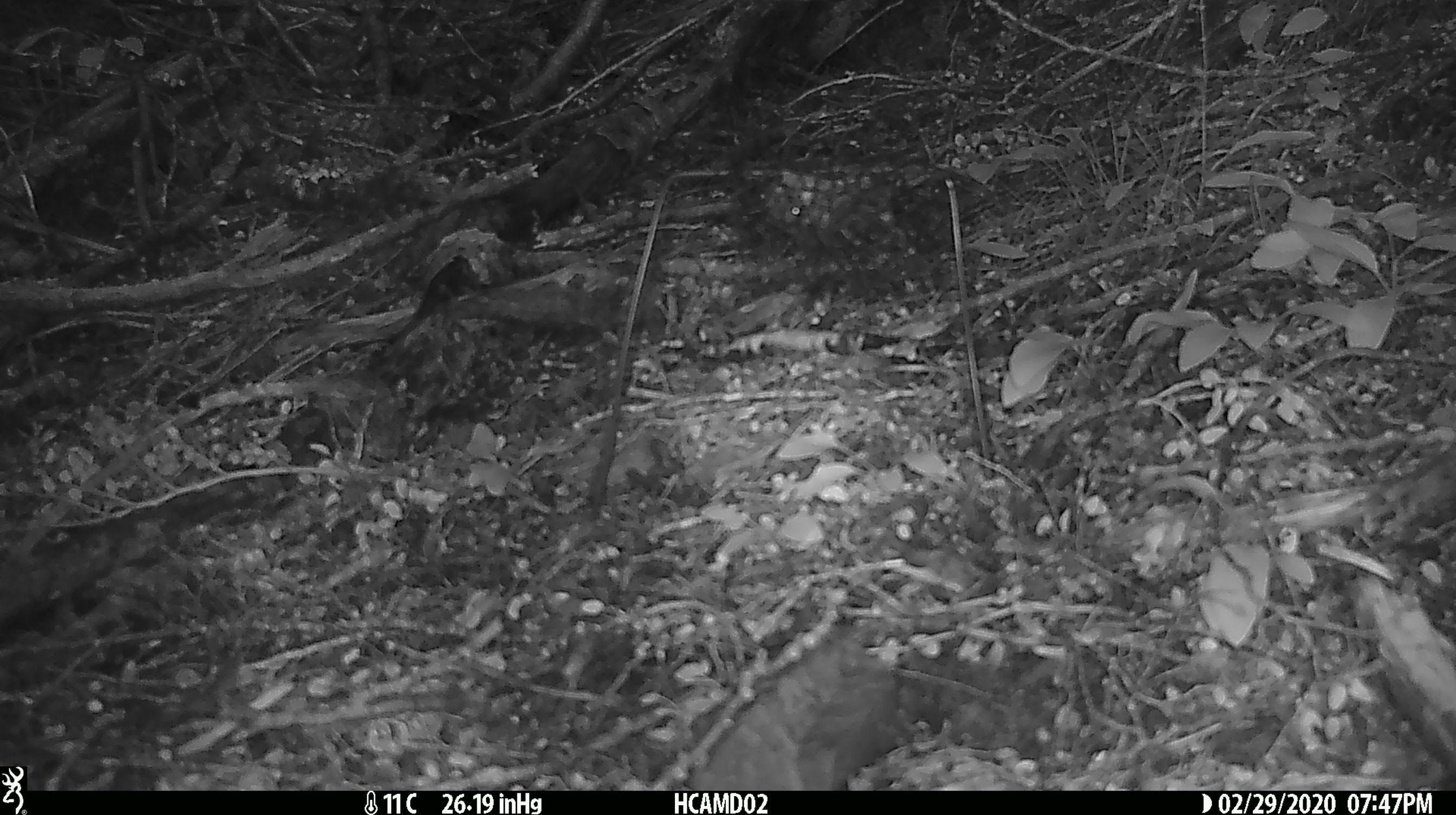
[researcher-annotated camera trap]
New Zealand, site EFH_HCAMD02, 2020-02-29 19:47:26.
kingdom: Animalia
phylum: Chordata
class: Mammalia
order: Rodentia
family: Muridae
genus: Rattus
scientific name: Rattus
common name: rat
Rat (Rattus).